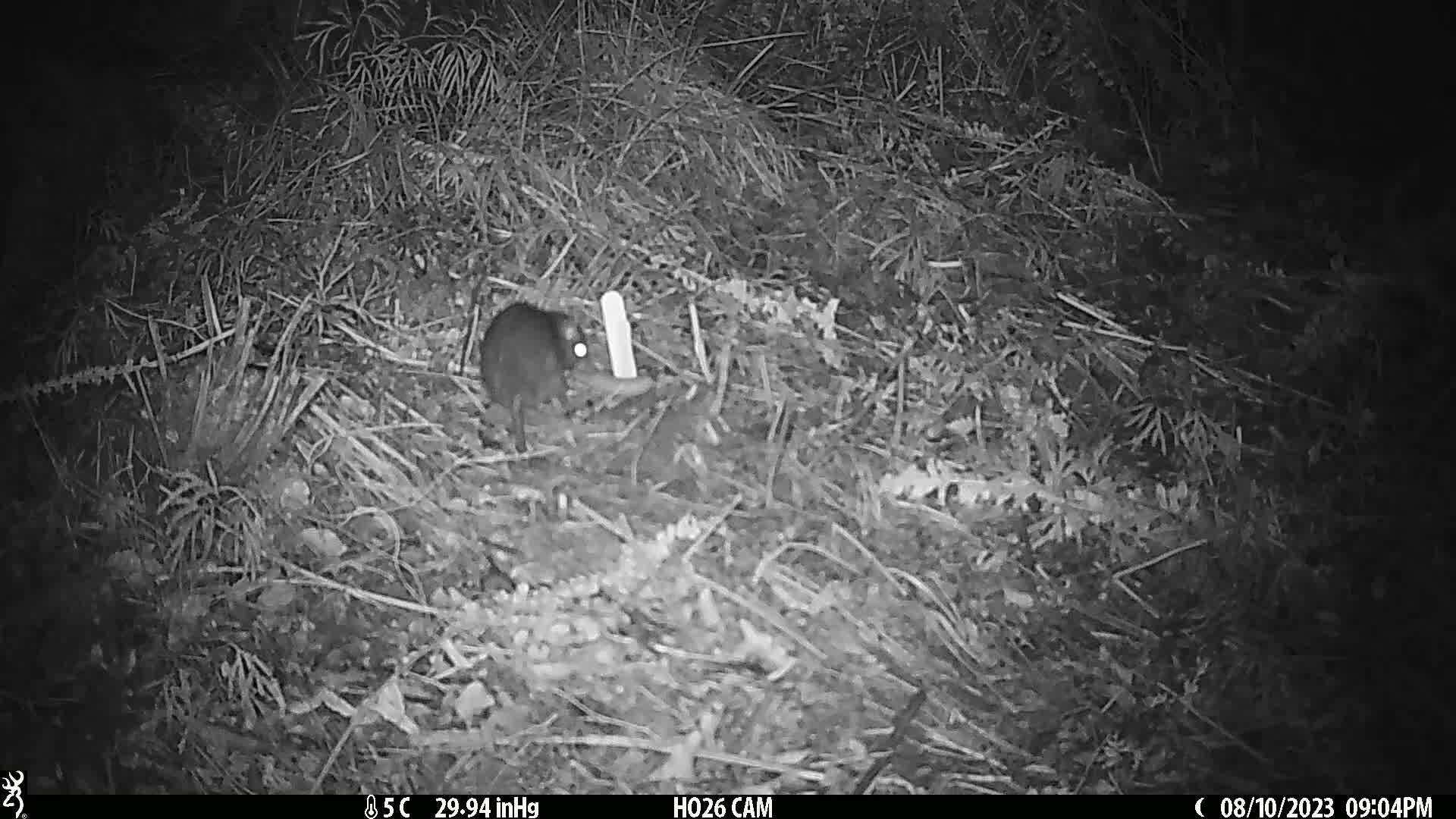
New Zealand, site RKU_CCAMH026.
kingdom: Animalia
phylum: Chordata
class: Mammalia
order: Rodentia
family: Muridae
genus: Rattus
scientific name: Rattus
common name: rat